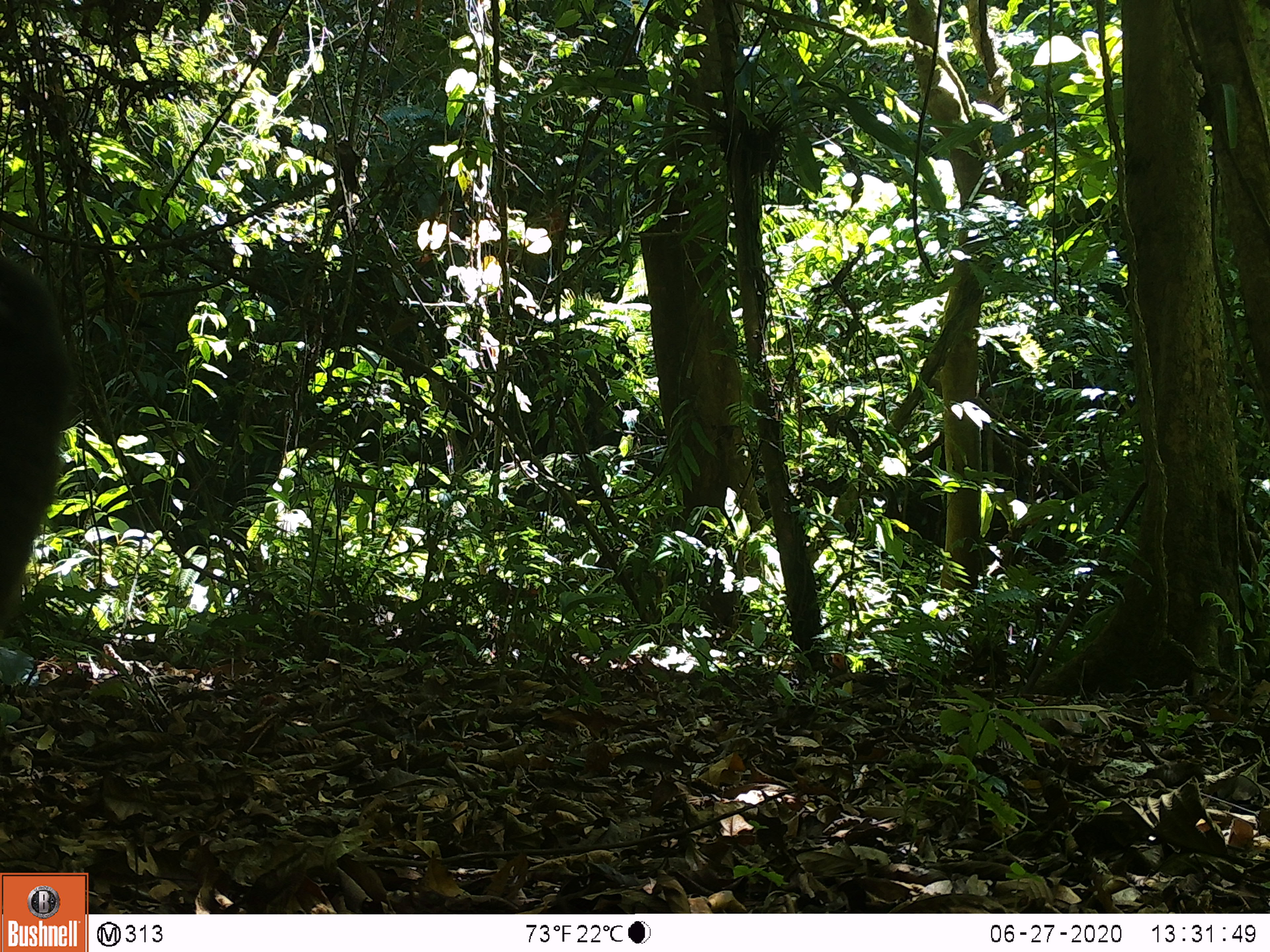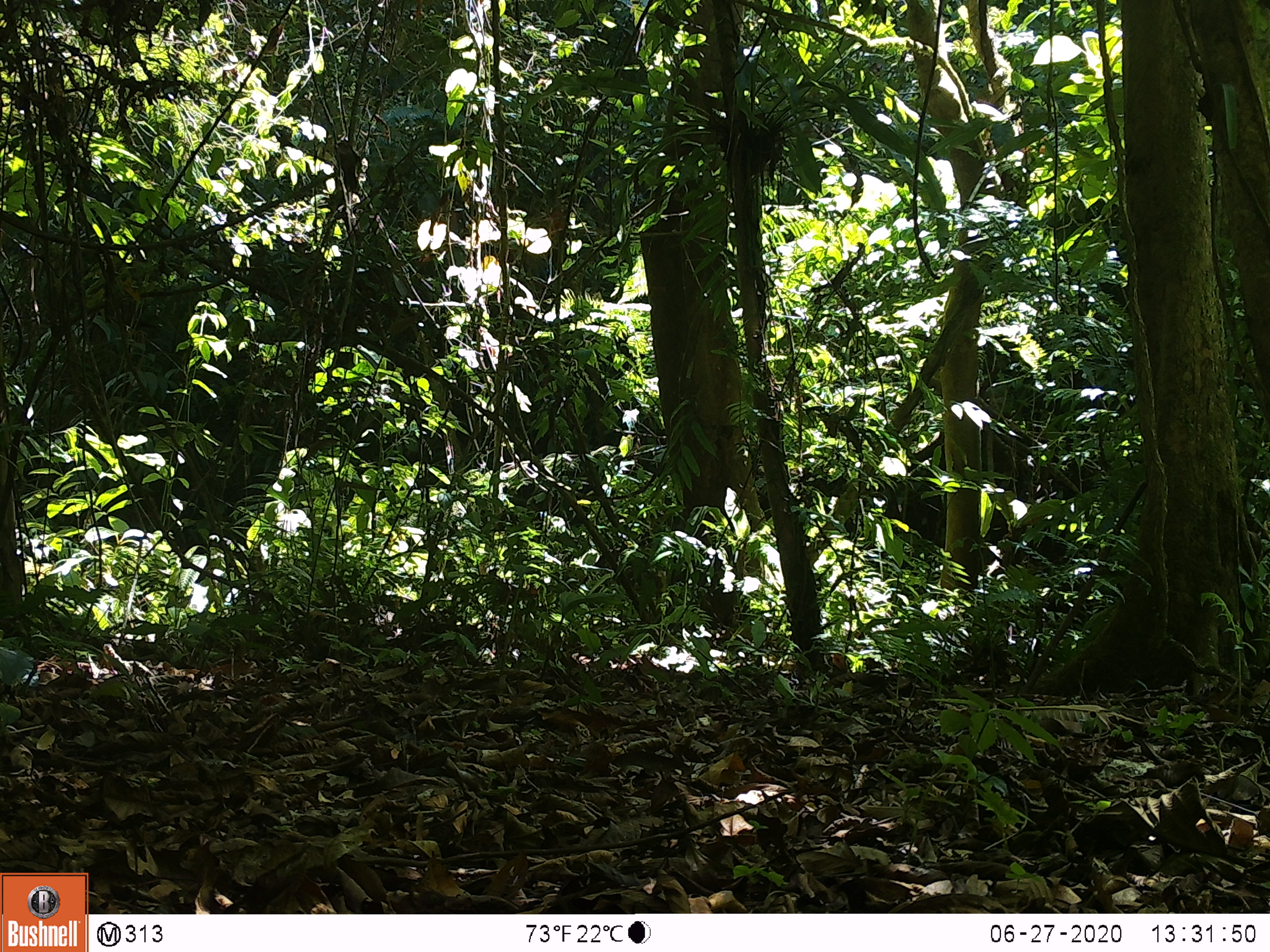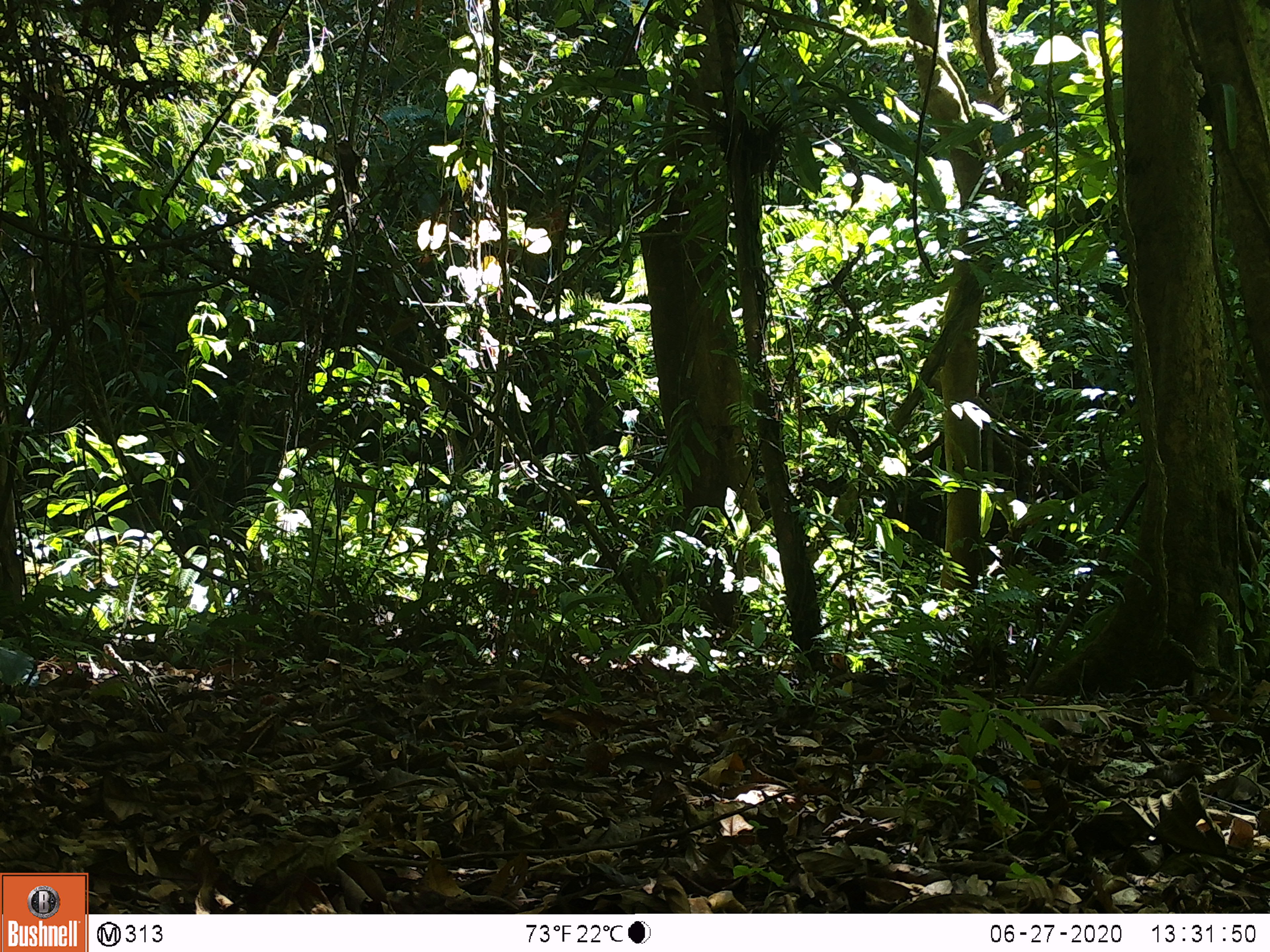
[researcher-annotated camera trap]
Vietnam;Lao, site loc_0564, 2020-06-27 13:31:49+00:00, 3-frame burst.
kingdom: Animalia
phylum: Chordata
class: Mammalia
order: Primates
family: Cercopithecidae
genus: Macaca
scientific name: Macaca arctoides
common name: stump-tailed macaque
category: stump tailed macaque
Stump tailed macaque (stump-tailed macaque) (Macaca arctoides). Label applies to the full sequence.